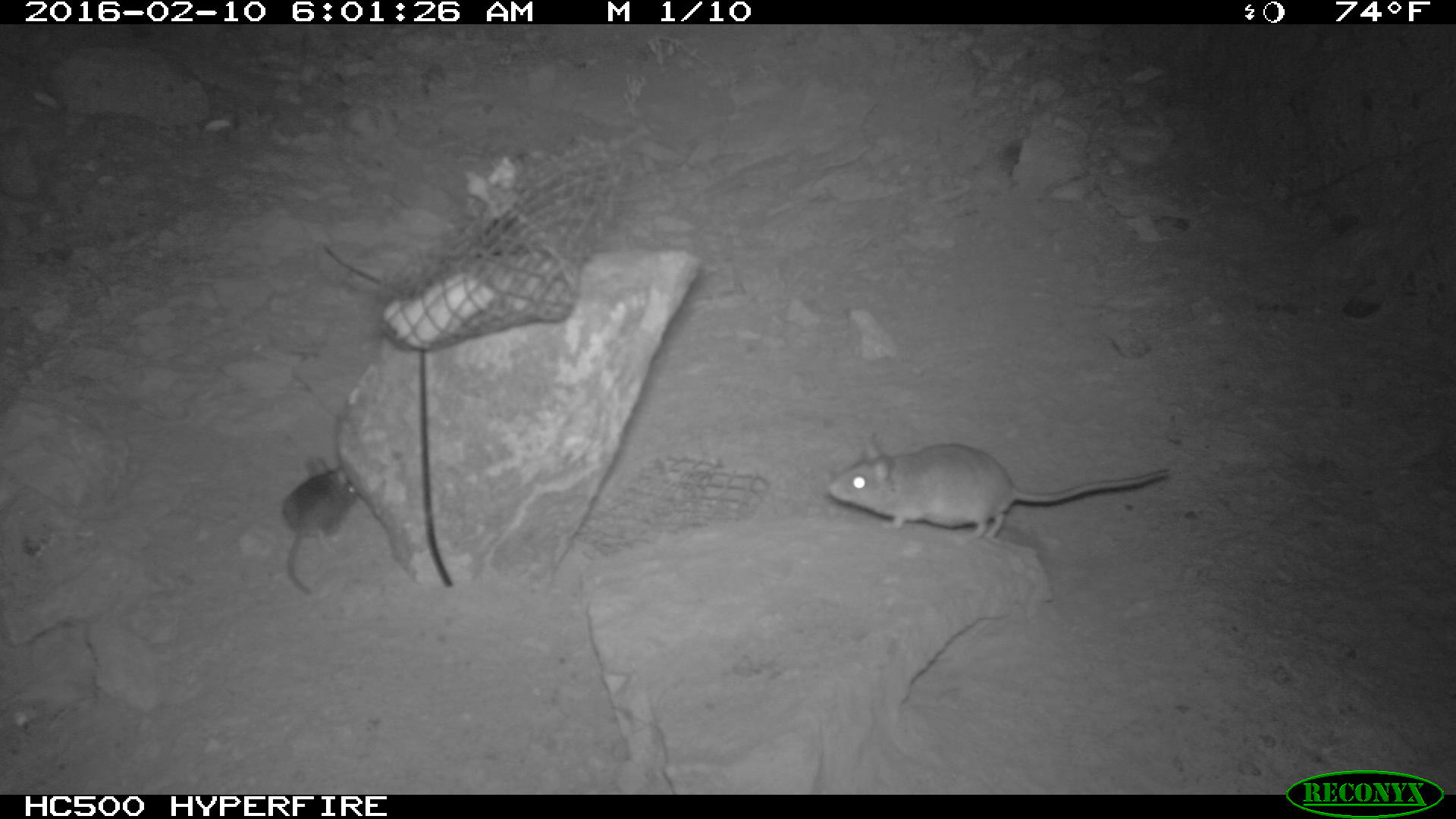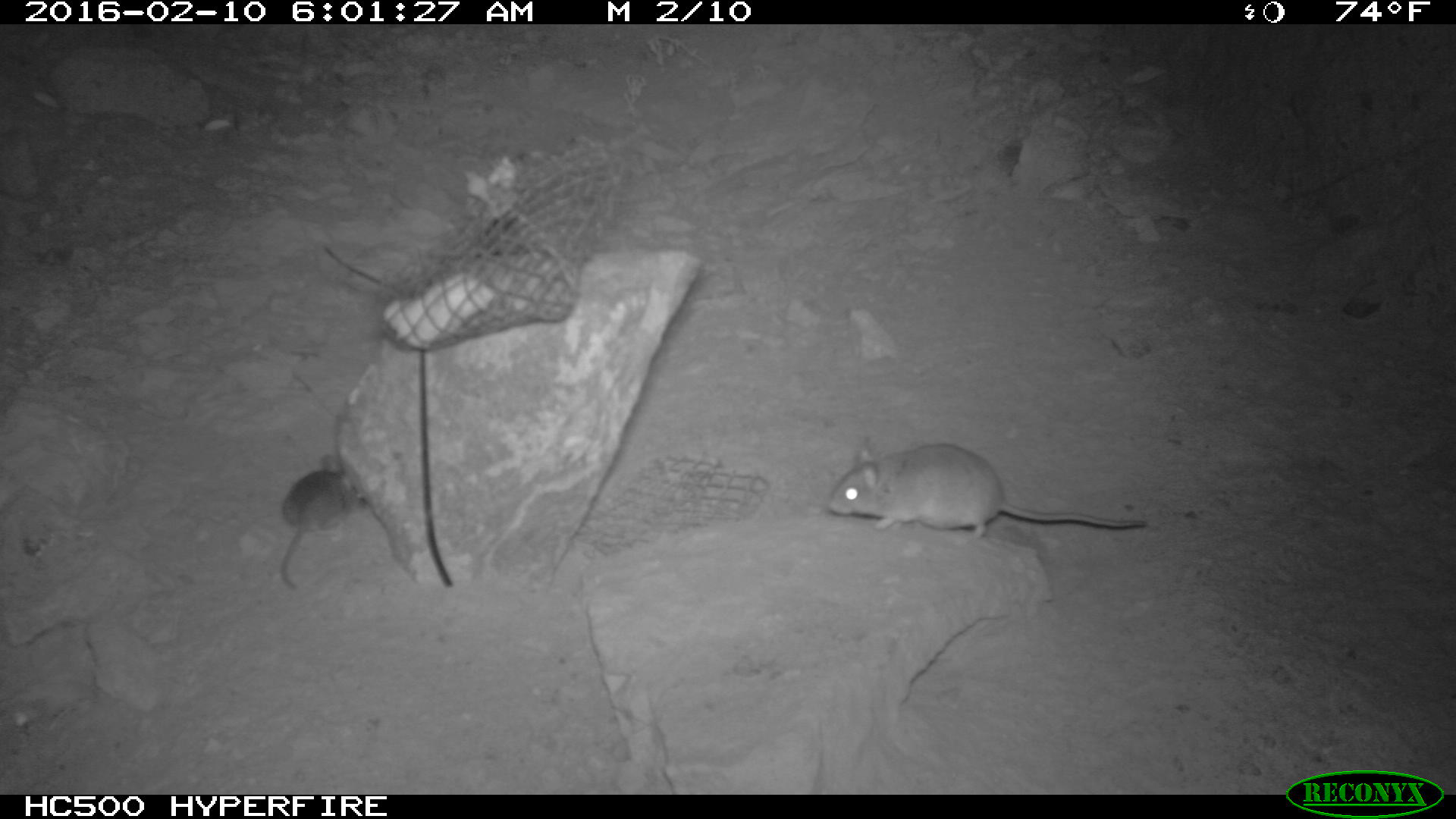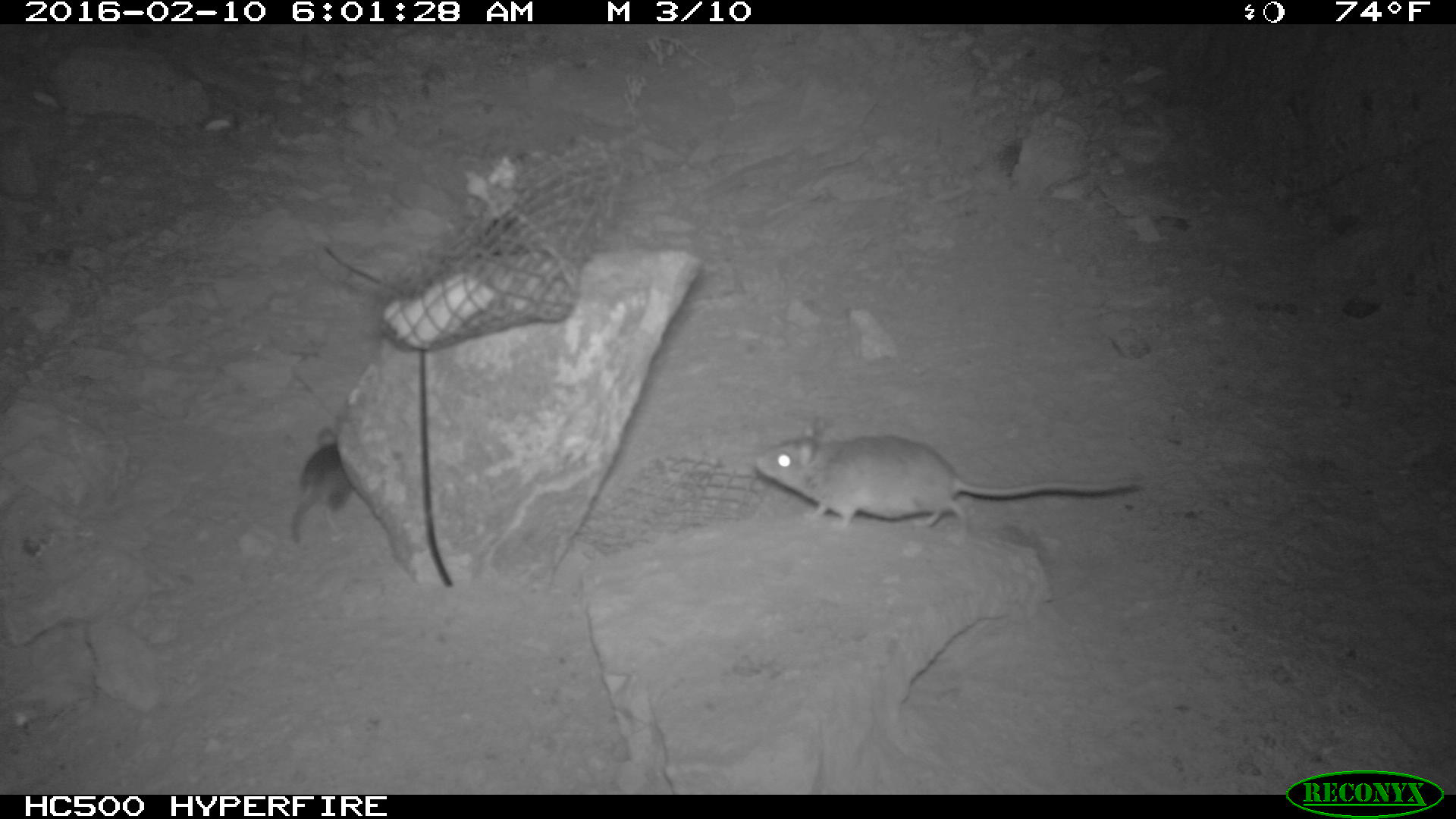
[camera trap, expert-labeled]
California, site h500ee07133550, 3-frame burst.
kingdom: Animalia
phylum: Chordata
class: Mammalia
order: Rodentia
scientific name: Rodentia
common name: rodent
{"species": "rodent (Rodentia)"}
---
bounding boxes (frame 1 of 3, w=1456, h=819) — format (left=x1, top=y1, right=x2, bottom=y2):
rodent: (left=825, top=428, right=1170, bottom=546); (left=282, top=457, right=357, bottom=594)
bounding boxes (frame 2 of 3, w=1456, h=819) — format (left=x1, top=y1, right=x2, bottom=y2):
rodent: (left=826, top=438, right=1148, bottom=544); (left=279, top=452, right=369, bottom=588)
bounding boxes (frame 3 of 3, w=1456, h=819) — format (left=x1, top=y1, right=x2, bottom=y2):
rodent: (left=752, top=415, right=1140, bottom=544); (left=291, top=427, right=353, bottom=543)